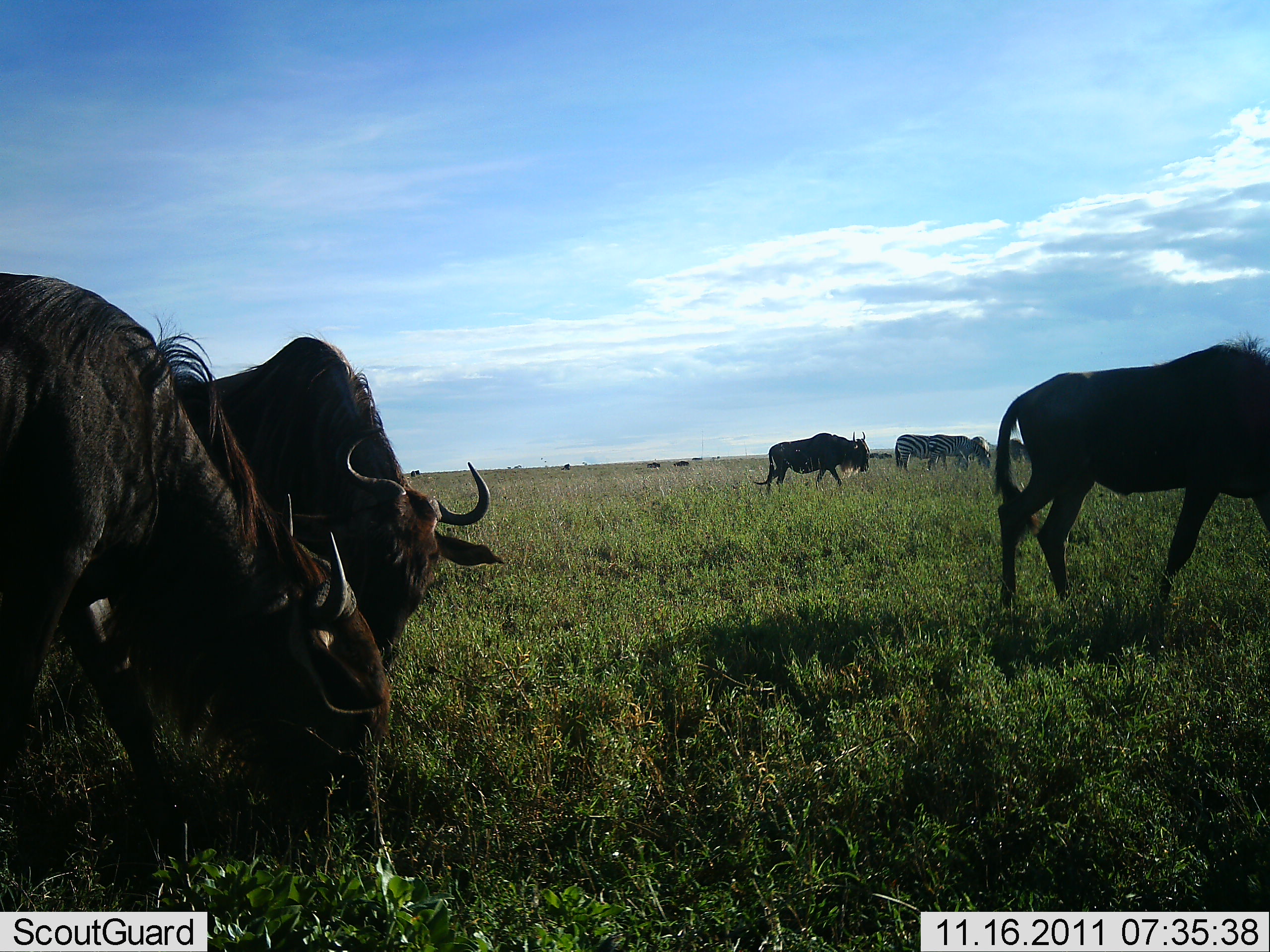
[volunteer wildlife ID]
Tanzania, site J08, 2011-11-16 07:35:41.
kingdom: Animalia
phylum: Chordata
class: Mammalia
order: Artiodactyla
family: Bovidae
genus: Connochaetes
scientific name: Connochaetes taurinus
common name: blue wildebeest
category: wildebeest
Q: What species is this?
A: Wildebeest (blue wildebeest) (Connochaetes taurinus).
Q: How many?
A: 5.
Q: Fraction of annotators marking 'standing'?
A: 22%.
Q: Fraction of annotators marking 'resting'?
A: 0%.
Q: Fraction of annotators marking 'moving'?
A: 39%.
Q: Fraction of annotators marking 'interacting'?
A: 11%.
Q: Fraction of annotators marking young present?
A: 0%.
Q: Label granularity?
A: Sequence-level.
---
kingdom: Animalia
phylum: Chordata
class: Mammalia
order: Perissodactyla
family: Equidae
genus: Equus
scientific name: Equus quagga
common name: plains zebra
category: zebra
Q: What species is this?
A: Zebra (plains zebra) (Equus quagga).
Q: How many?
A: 3.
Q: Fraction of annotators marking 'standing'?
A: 50%.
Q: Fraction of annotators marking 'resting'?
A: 0%.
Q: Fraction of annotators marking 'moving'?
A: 8%.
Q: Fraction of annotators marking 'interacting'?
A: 0%.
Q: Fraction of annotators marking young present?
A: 0%.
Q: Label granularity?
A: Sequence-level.